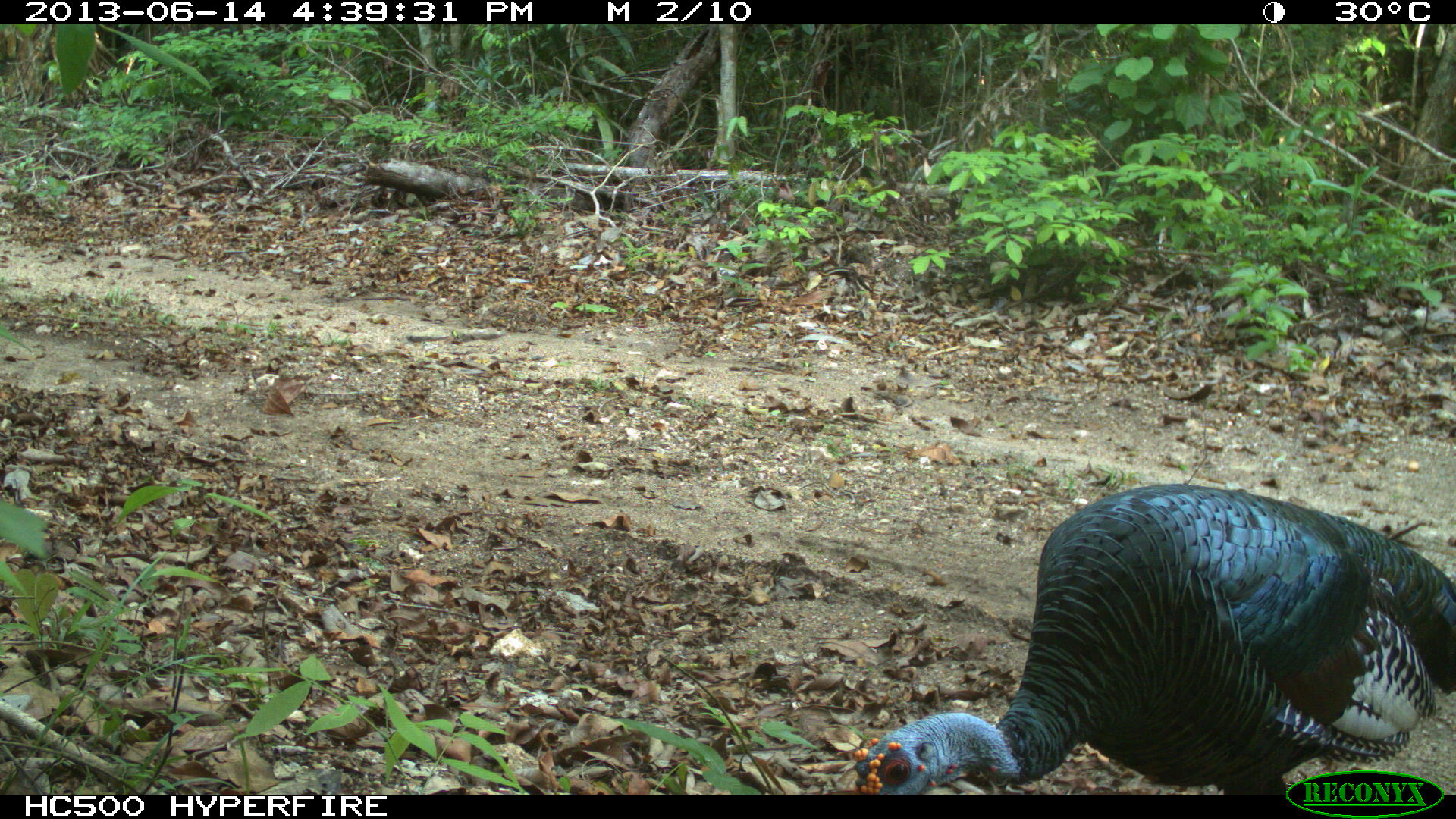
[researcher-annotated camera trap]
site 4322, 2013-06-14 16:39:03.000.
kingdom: Animalia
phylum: Chordata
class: Aves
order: Galliformes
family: Phasianidae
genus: Meleagris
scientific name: Meleagris ocellata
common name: ocellated turkey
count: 3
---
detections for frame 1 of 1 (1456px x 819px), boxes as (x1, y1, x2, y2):
meleagris ocellata: (851, 483, 1456, 793)